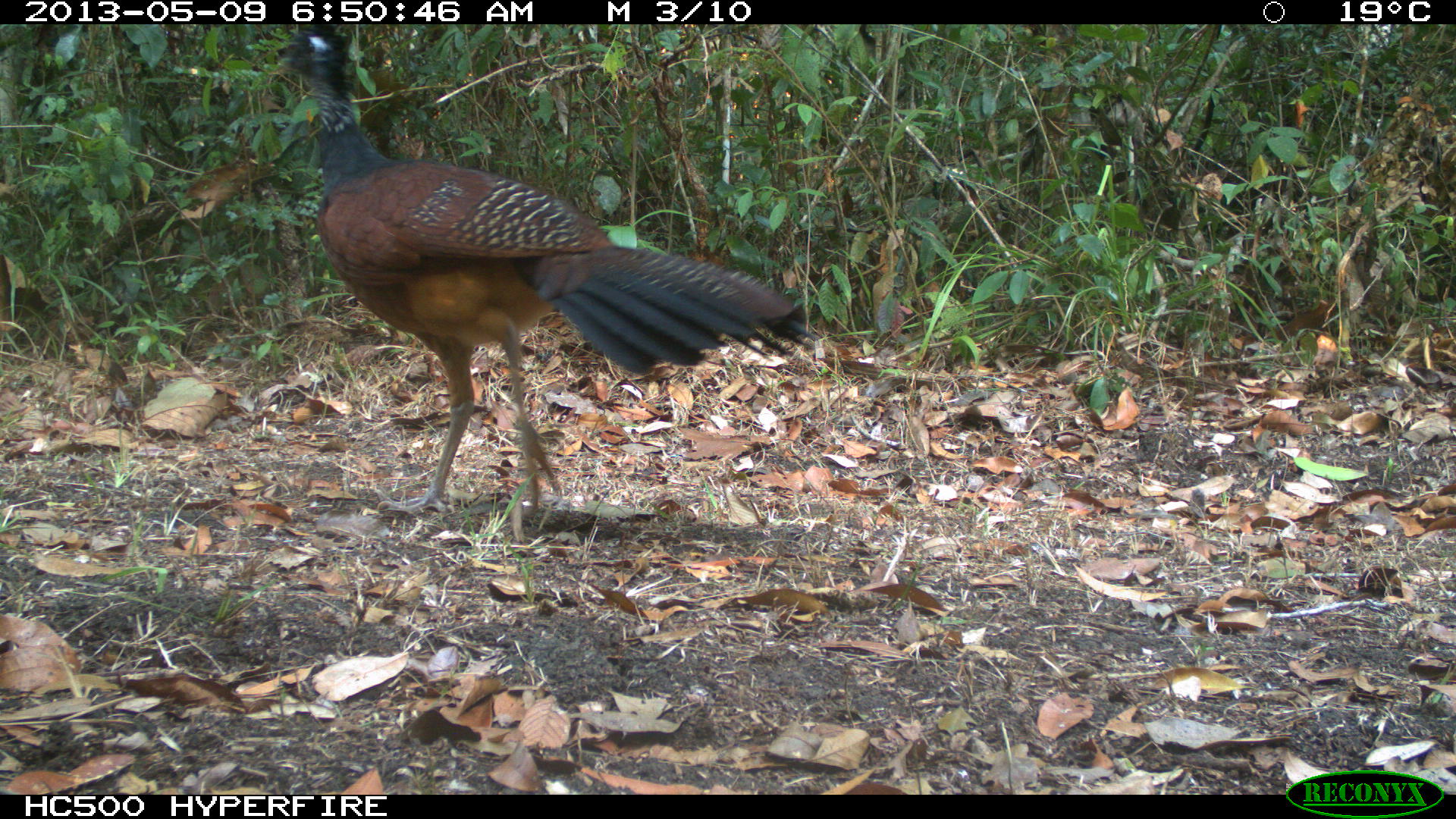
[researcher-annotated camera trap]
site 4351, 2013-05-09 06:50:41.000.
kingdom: Animalia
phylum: Chordata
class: Aves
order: Galliformes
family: Cracidae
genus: Crax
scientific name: Crax rubra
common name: great curassow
Crax rubra (great curassow), count 2.